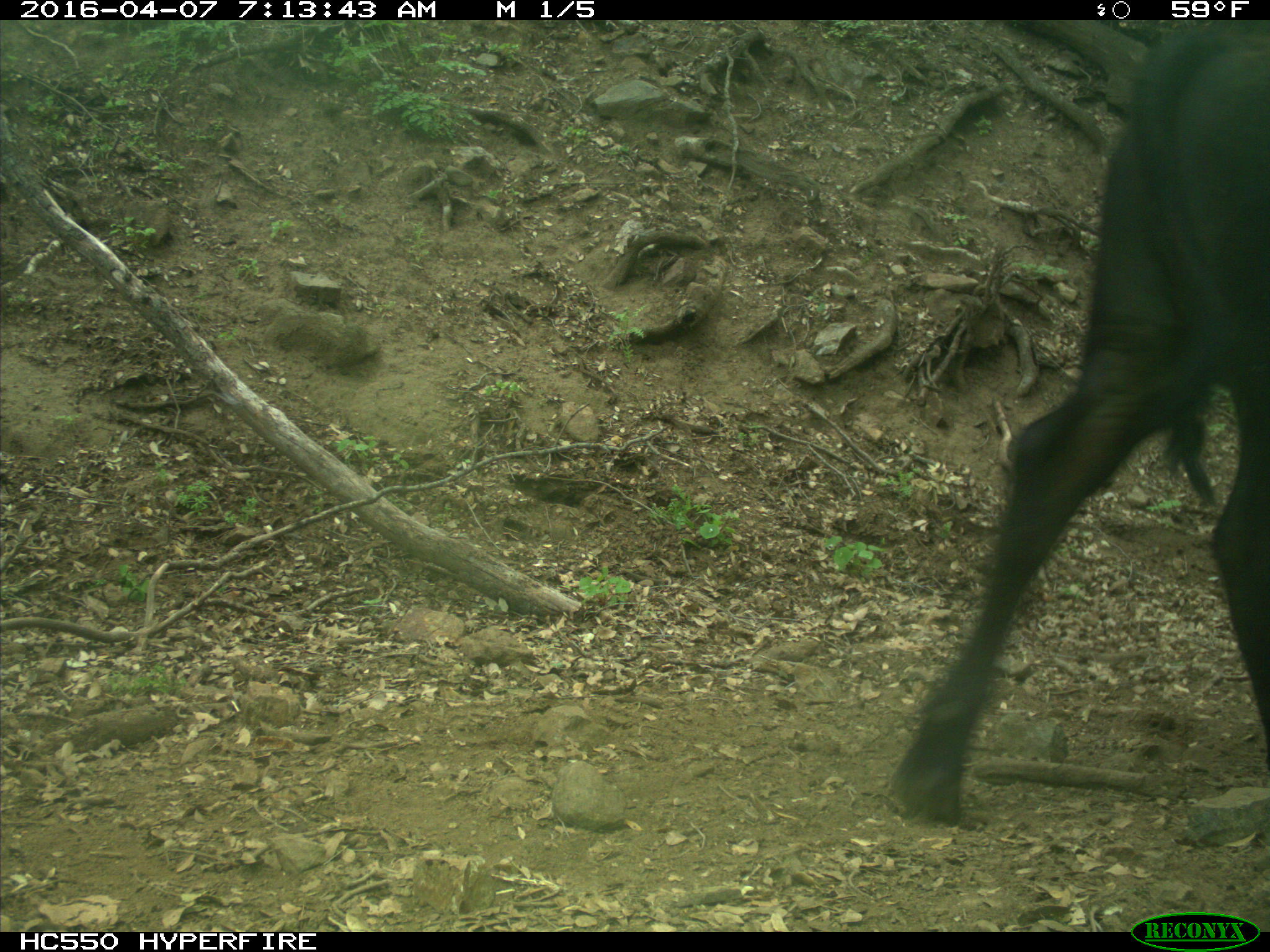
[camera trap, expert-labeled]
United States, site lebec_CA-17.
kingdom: Animalia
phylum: Chordata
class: Mammalia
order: Artiodactyla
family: Bovidae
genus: Bos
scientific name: Bos taurus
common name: domestic cow